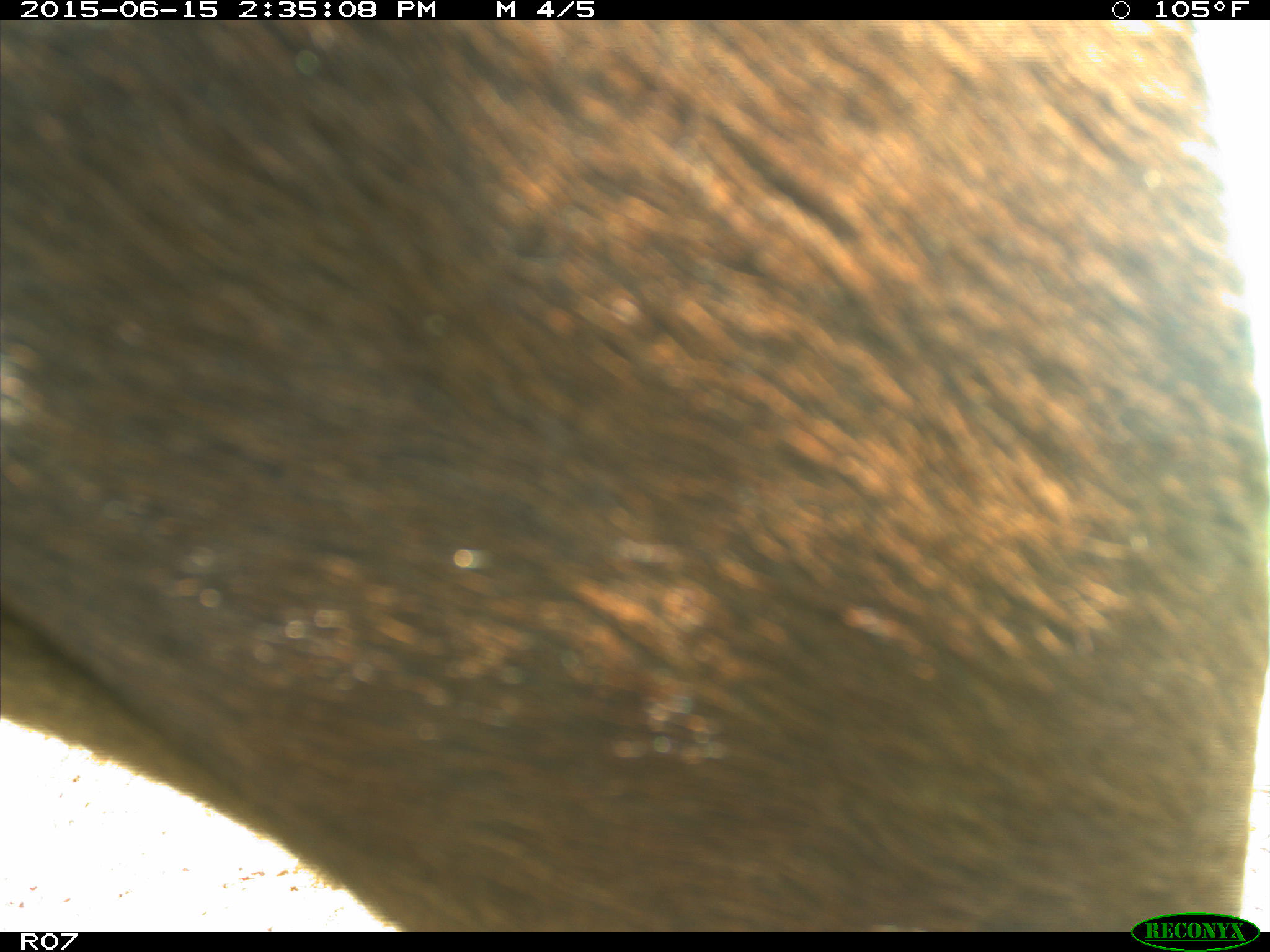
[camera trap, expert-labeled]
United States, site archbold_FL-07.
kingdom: Animalia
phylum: Chordata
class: Mammalia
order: Artiodactyla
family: Bovidae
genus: Bos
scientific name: Bos taurus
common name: domestic cow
Bos taurus (domestic cow).